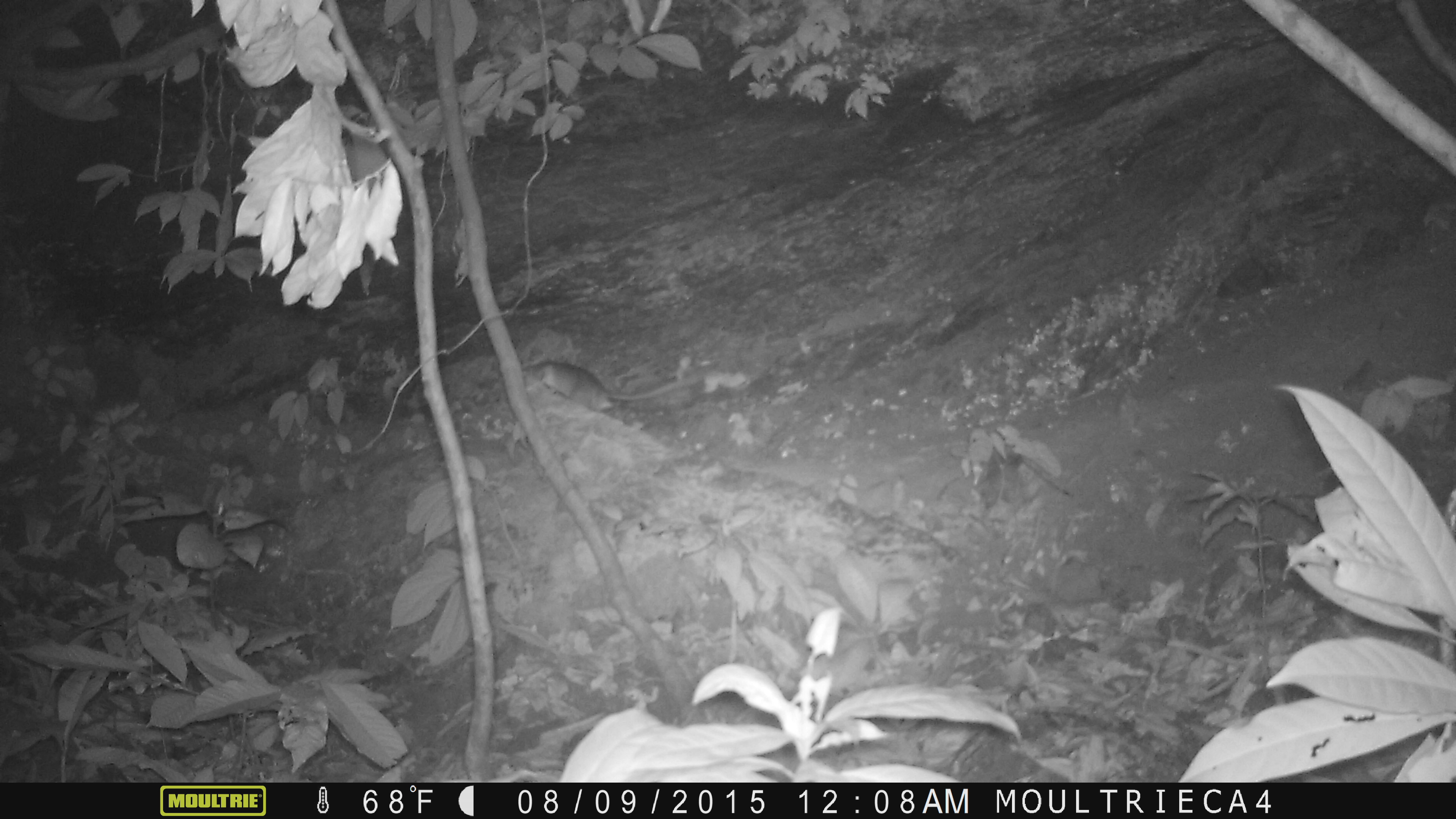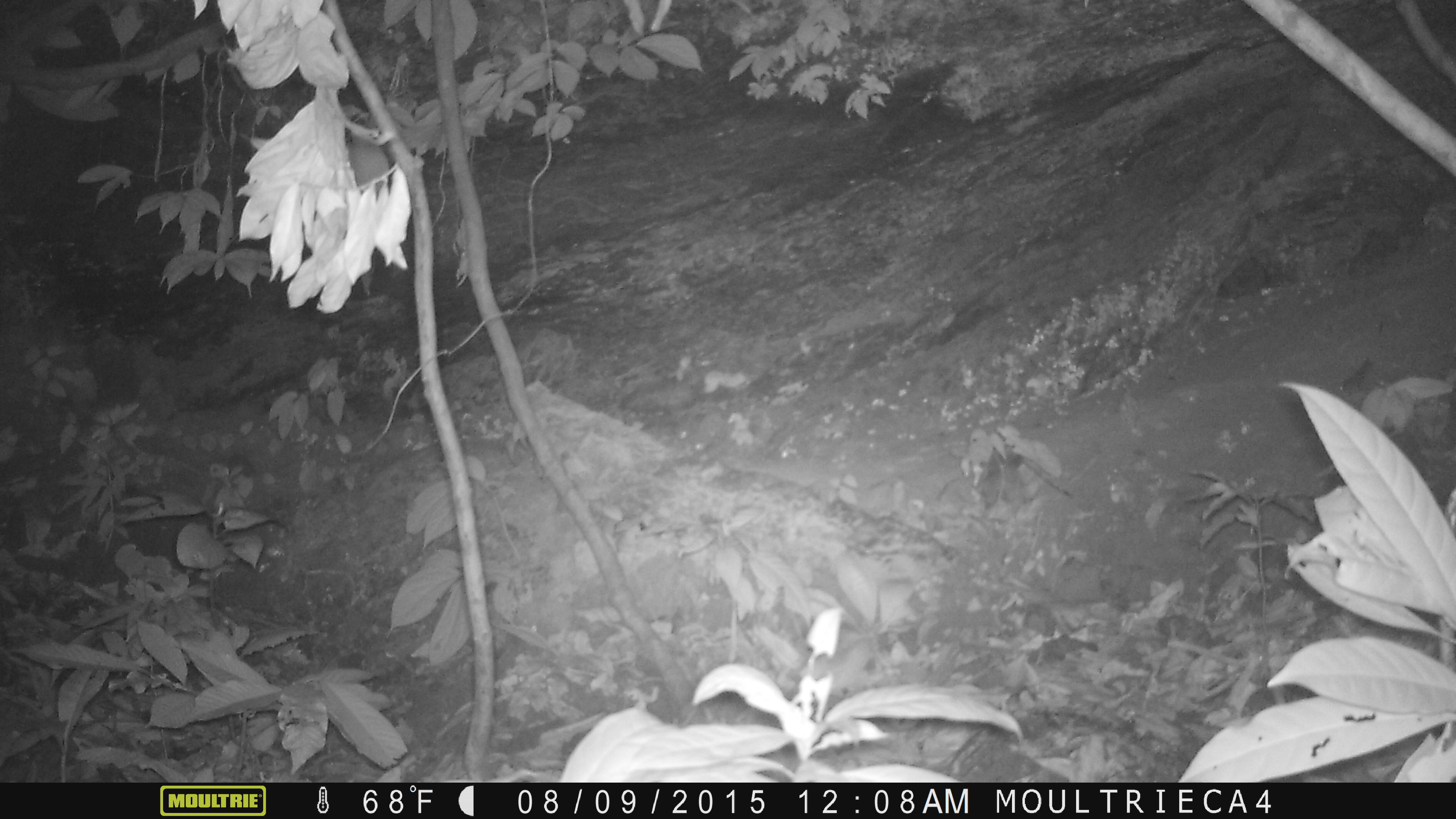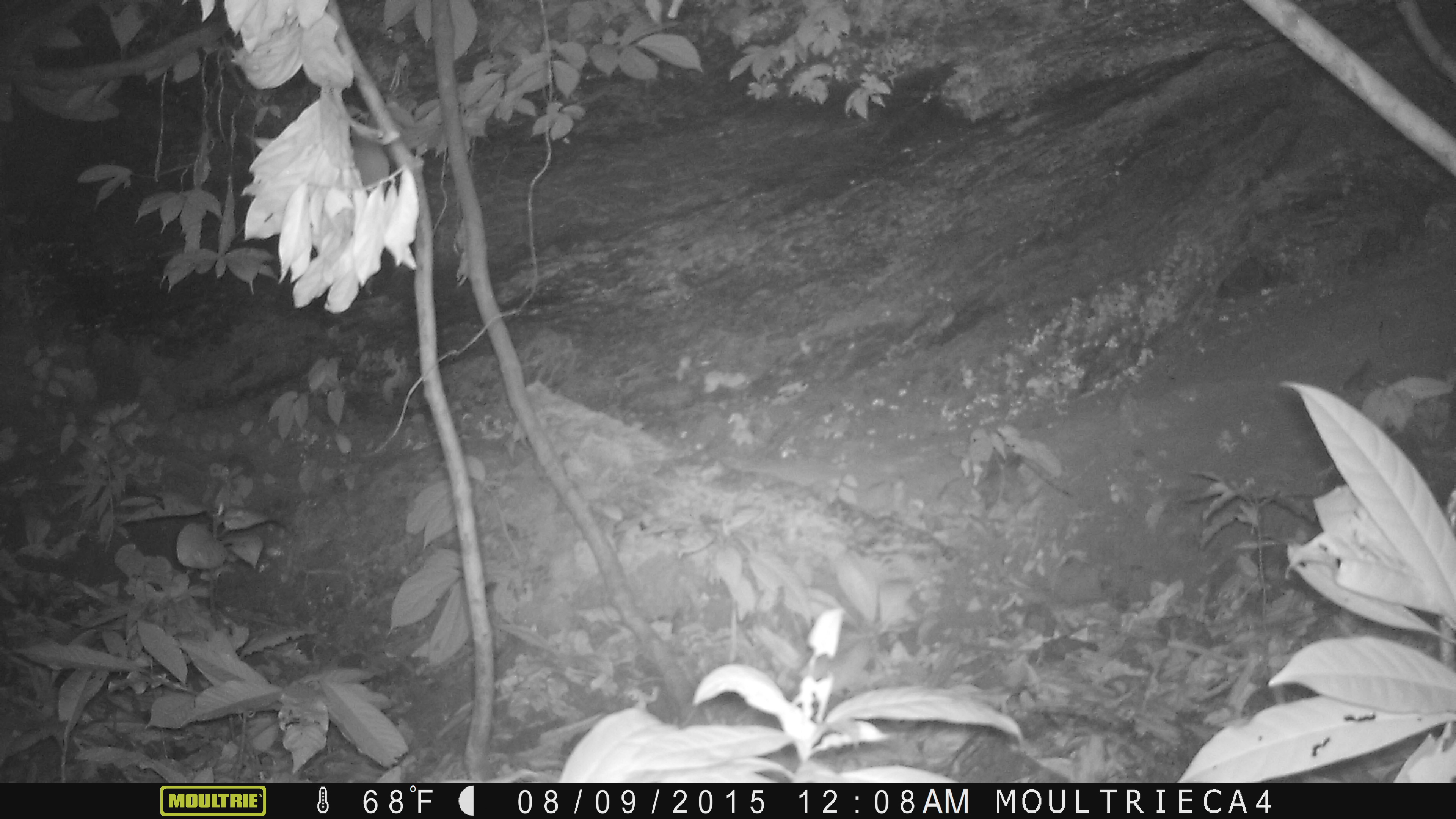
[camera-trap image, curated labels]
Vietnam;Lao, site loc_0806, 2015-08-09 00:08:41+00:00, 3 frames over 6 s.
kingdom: Animalia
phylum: Chordata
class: Mammalia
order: Rodentia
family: Muridae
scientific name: Muridae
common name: old-world mice and rats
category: unidentified murid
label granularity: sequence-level